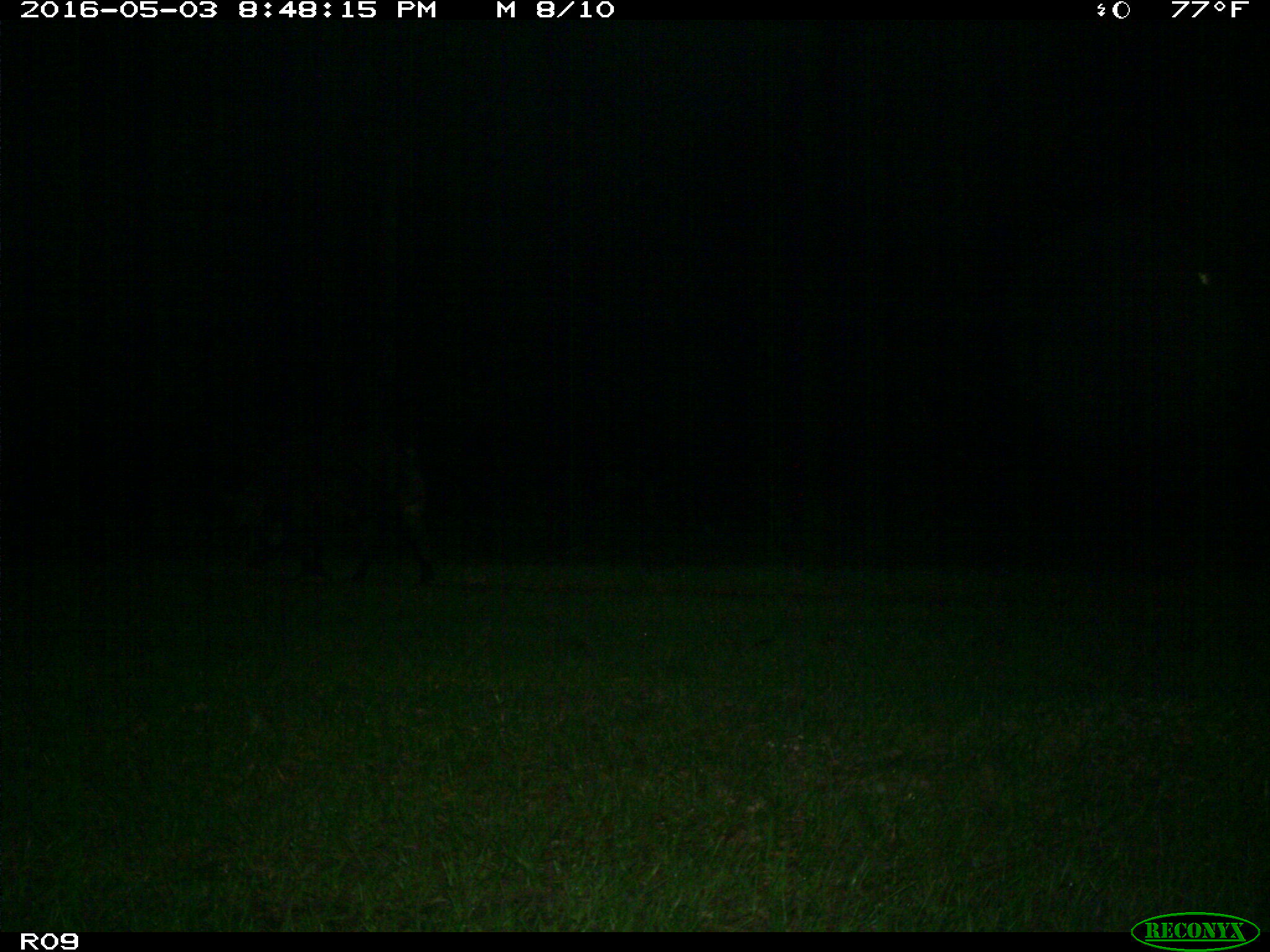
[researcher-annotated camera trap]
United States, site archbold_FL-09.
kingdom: Animalia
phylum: Chordata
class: Mammalia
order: Artiodactyla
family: Suidae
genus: Sus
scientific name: Sus scrofa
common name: wild boar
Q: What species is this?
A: Sus scrofa (wild boar).